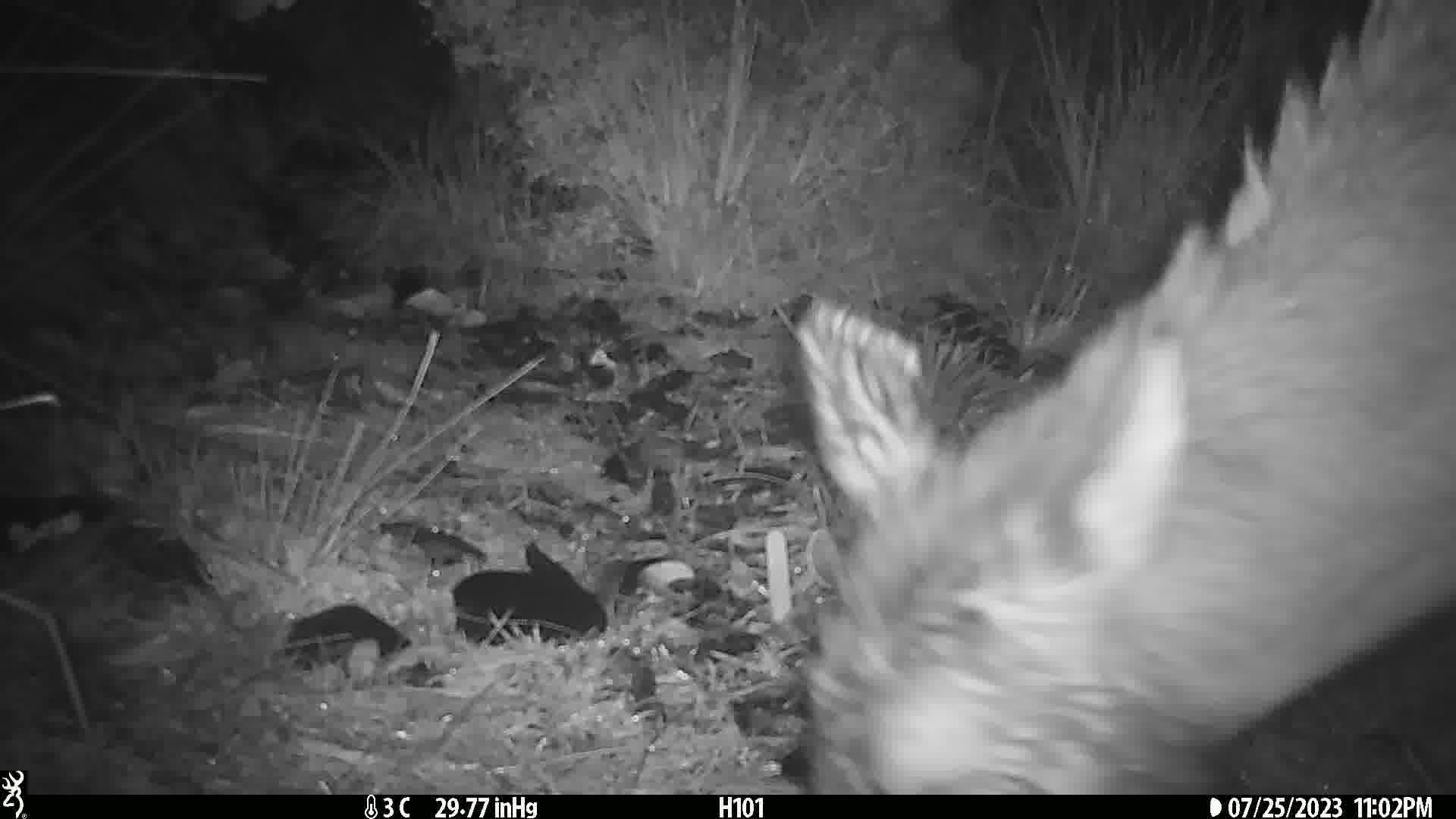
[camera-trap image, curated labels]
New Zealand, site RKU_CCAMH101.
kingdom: Animalia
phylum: Chordata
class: Mammalia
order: Artiodactyla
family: Cervidae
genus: Odocoileus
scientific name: Odocoileus virginianus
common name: white-tailed deer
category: white tailed deer